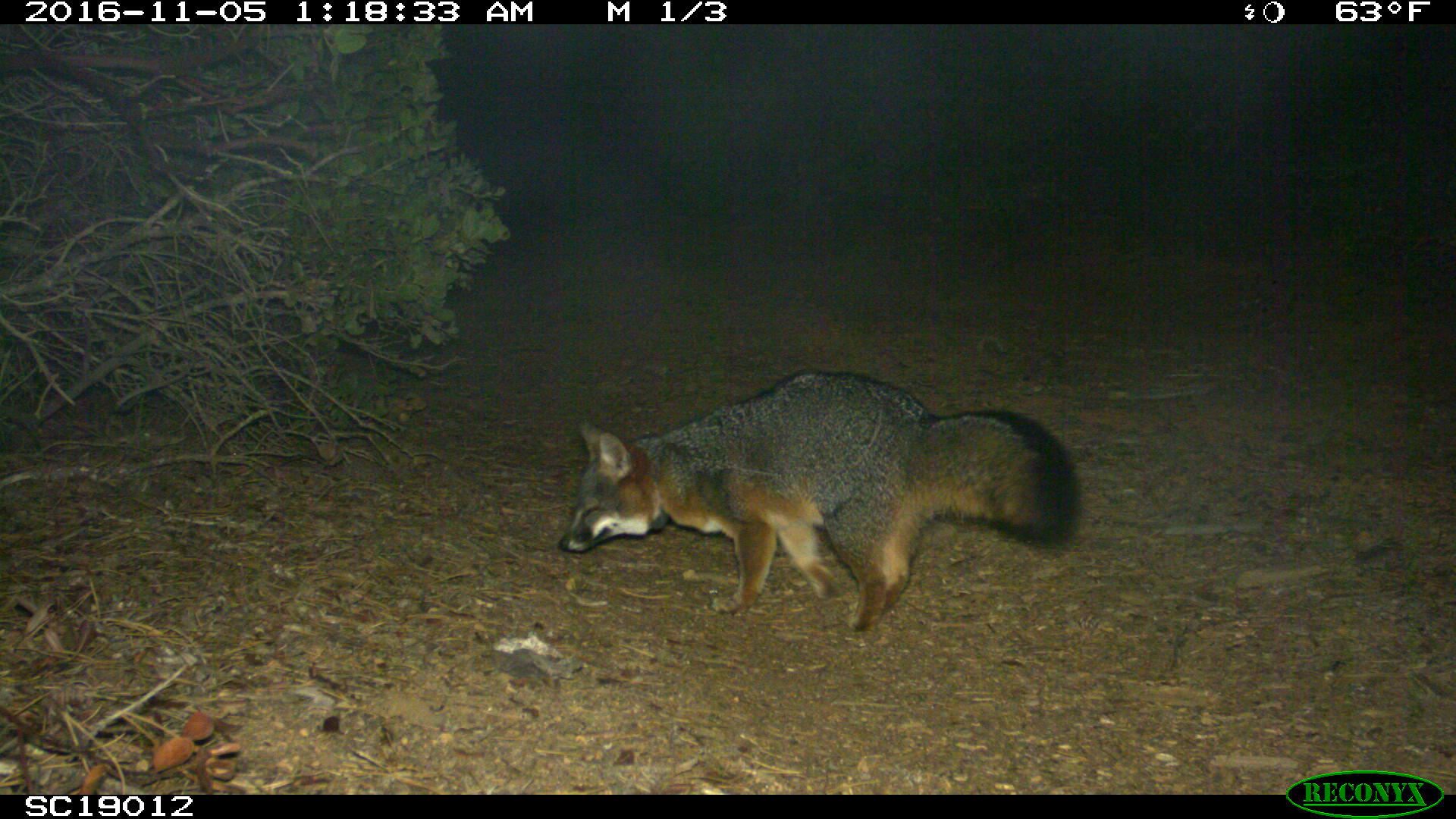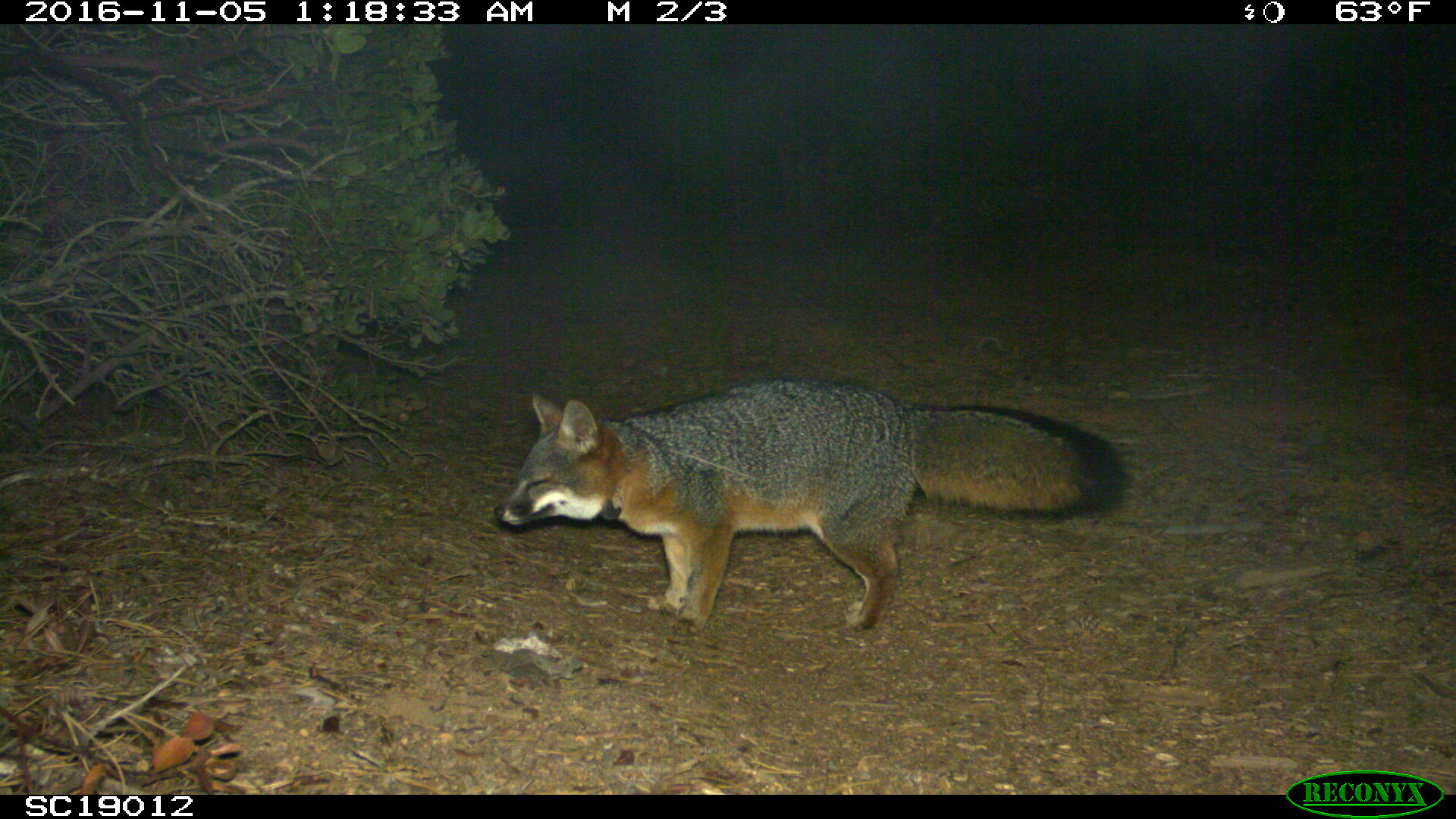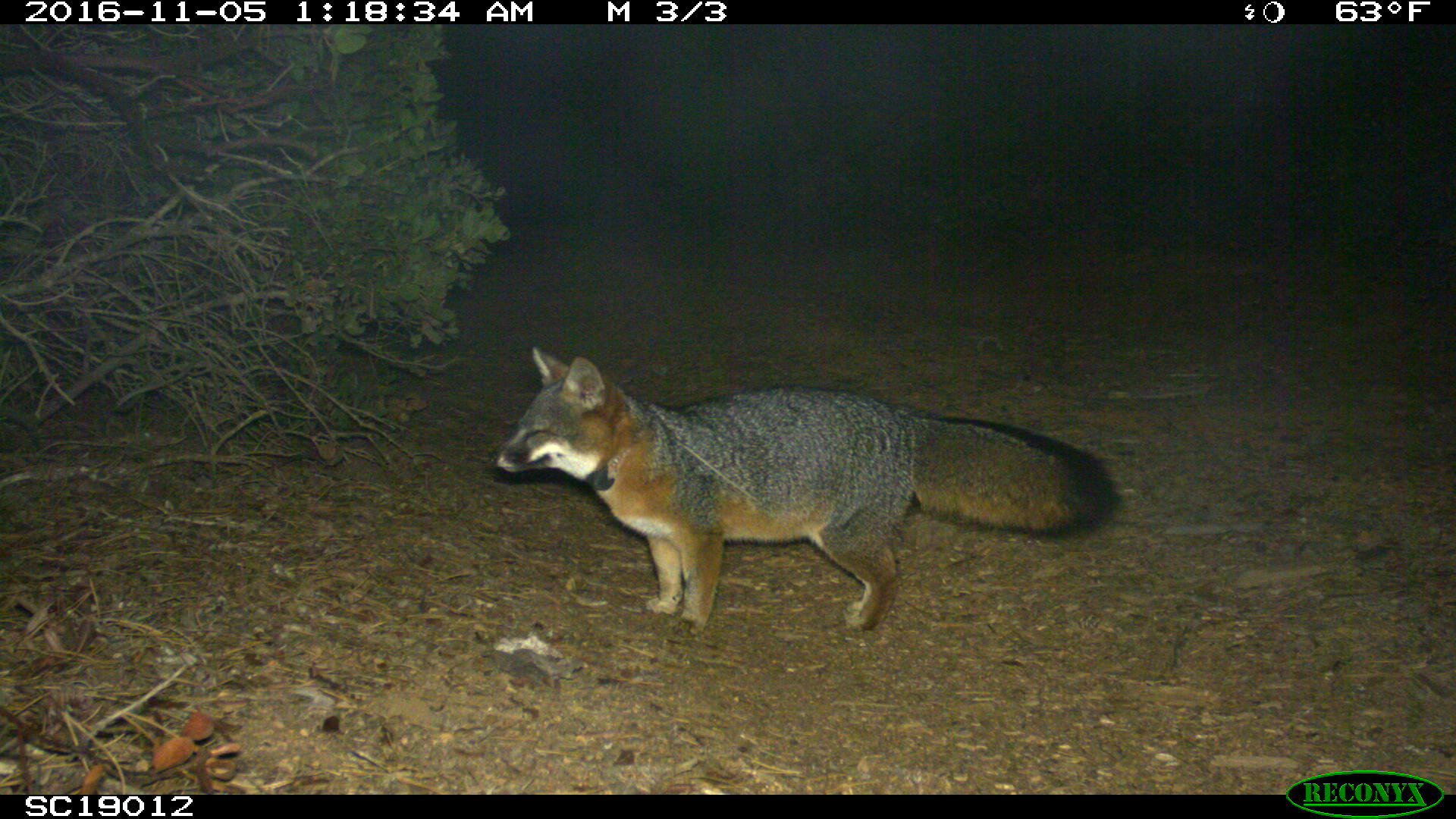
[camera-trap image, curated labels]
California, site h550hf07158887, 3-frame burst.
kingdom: Animalia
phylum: Chordata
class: Mammalia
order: Carnivora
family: Canidae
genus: Urocyon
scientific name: Urocyon littoralis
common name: island fox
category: fox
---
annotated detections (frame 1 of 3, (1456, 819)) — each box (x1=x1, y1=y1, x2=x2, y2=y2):
fox: (x1=559, y1=369, x2=1080, y2=631)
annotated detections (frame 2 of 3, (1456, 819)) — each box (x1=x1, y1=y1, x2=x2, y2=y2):
fox: (x1=492, y1=374, x2=1128, y2=636)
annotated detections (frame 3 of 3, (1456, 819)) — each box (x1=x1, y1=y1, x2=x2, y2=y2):
fox: (x1=487, y1=347, x2=1118, y2=631)